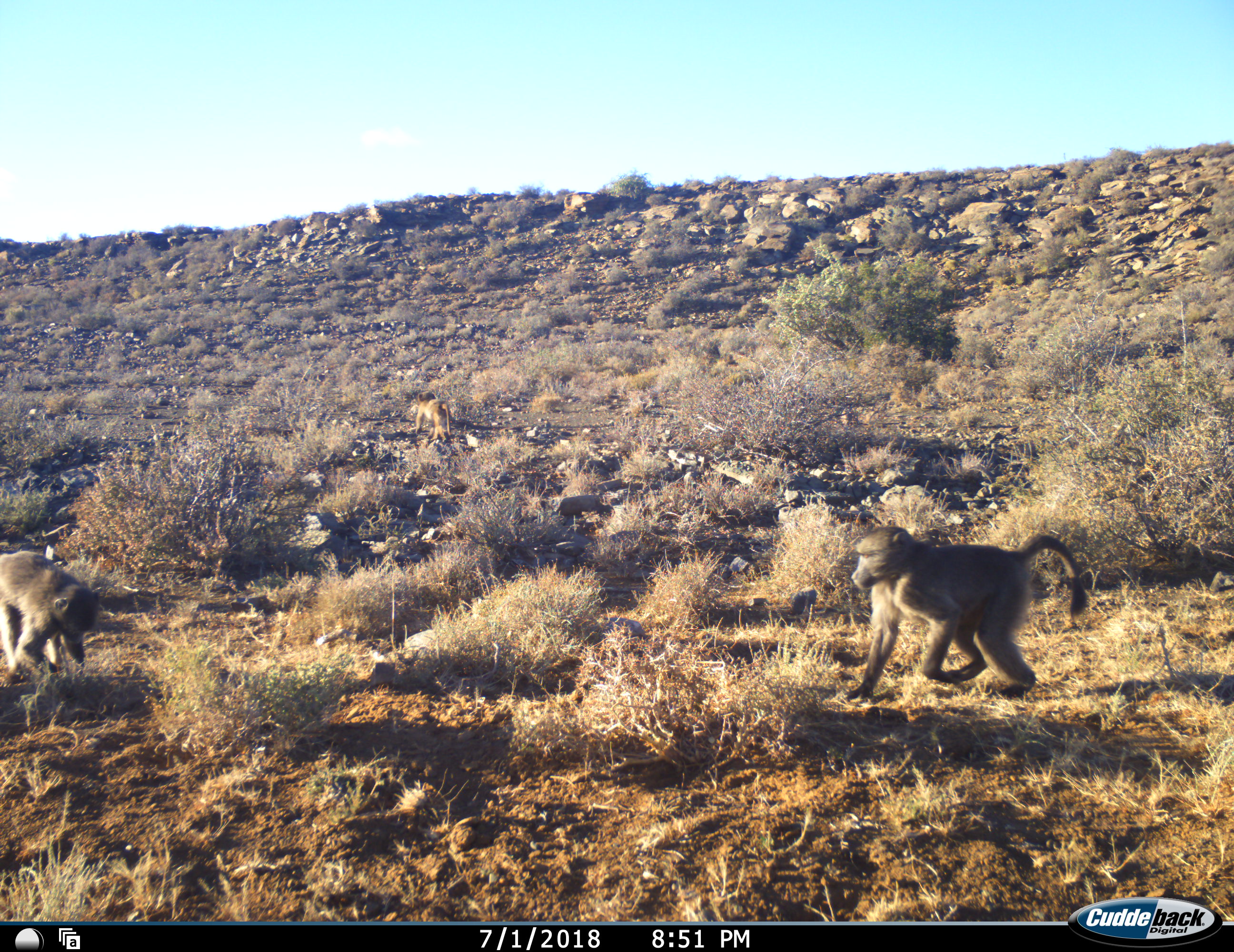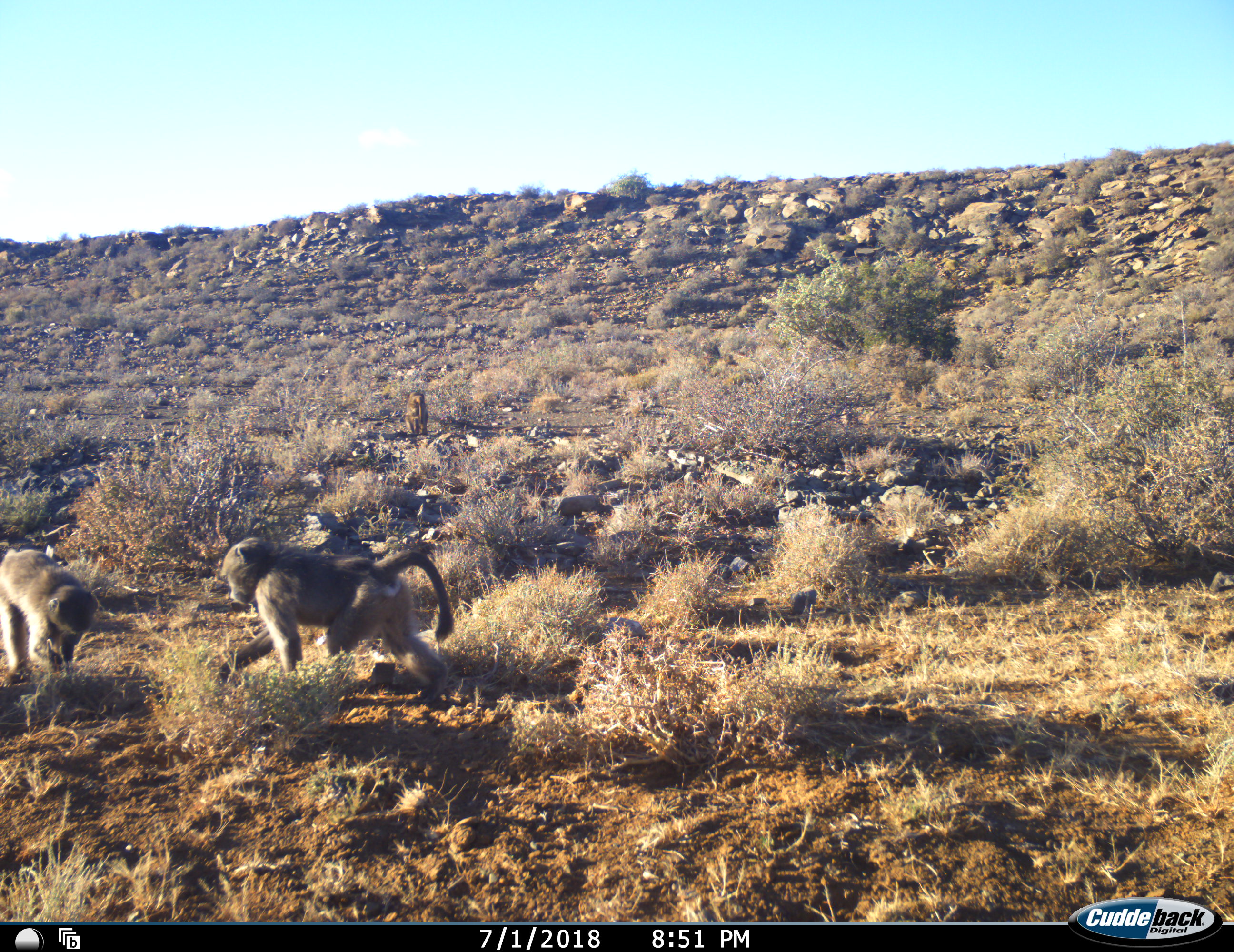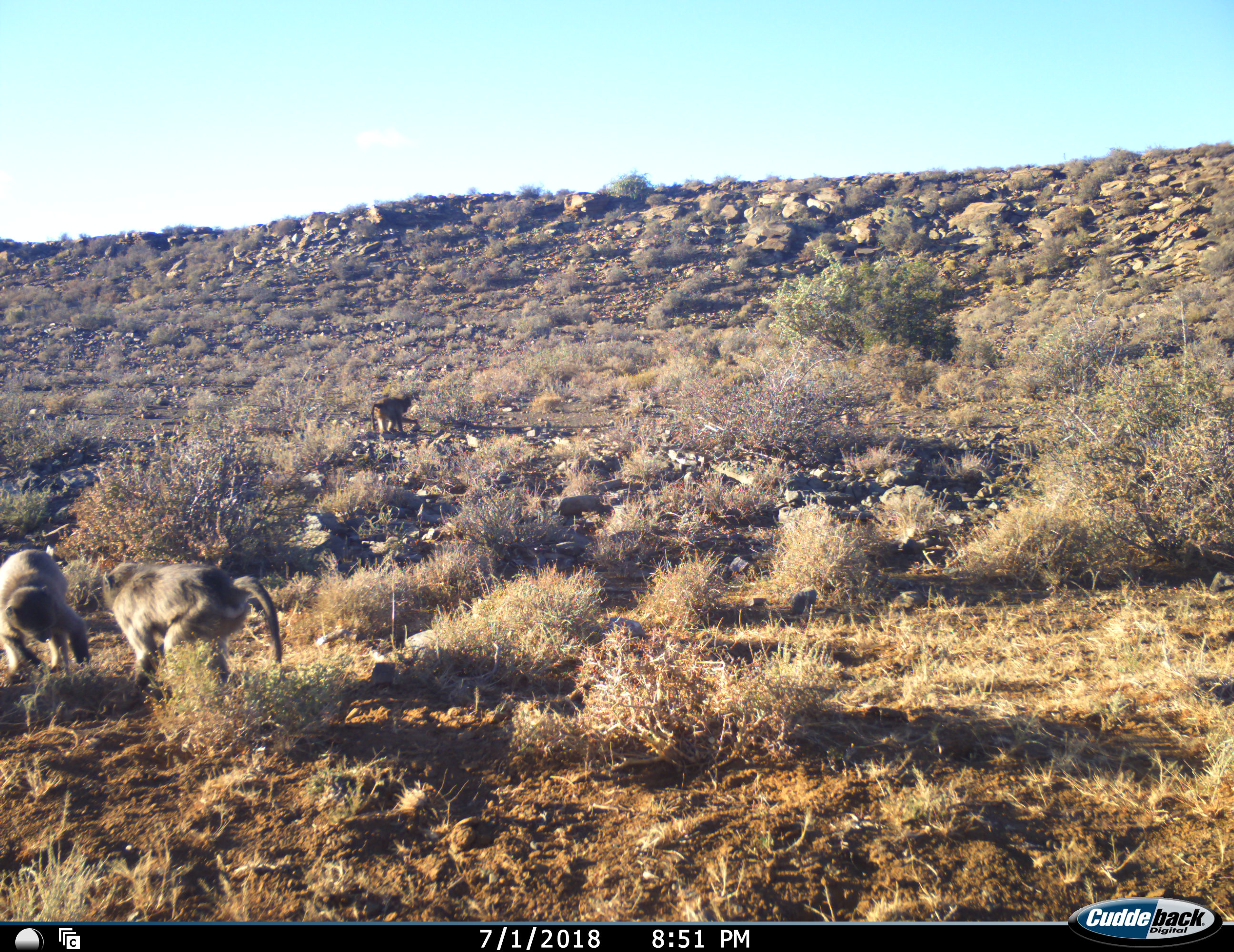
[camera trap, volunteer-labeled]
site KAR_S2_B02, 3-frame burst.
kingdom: Animalia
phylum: Chordata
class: Mammalia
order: Primates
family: Cercopithecidae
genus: Papio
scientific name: Papio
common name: baboon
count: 3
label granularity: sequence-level